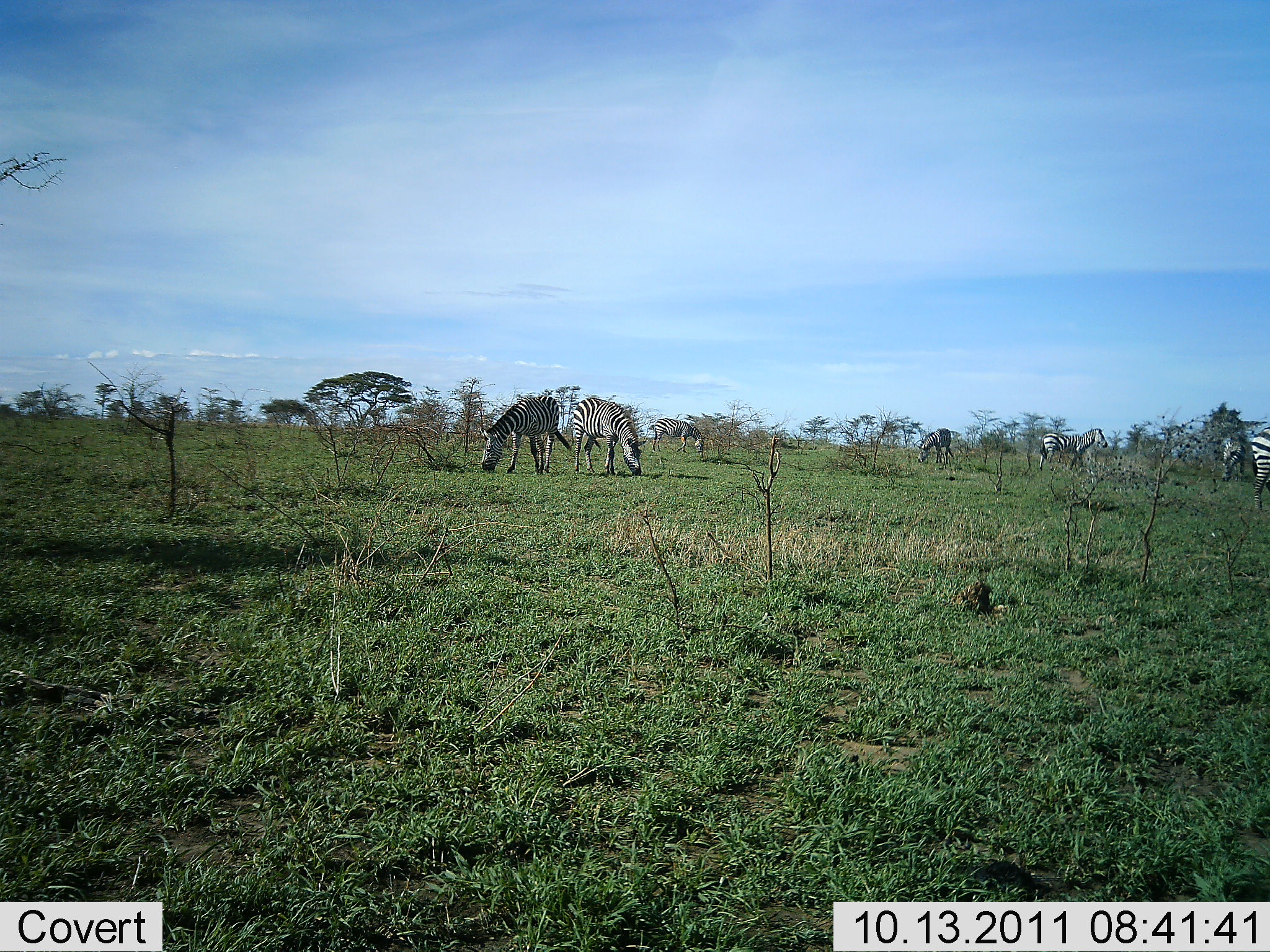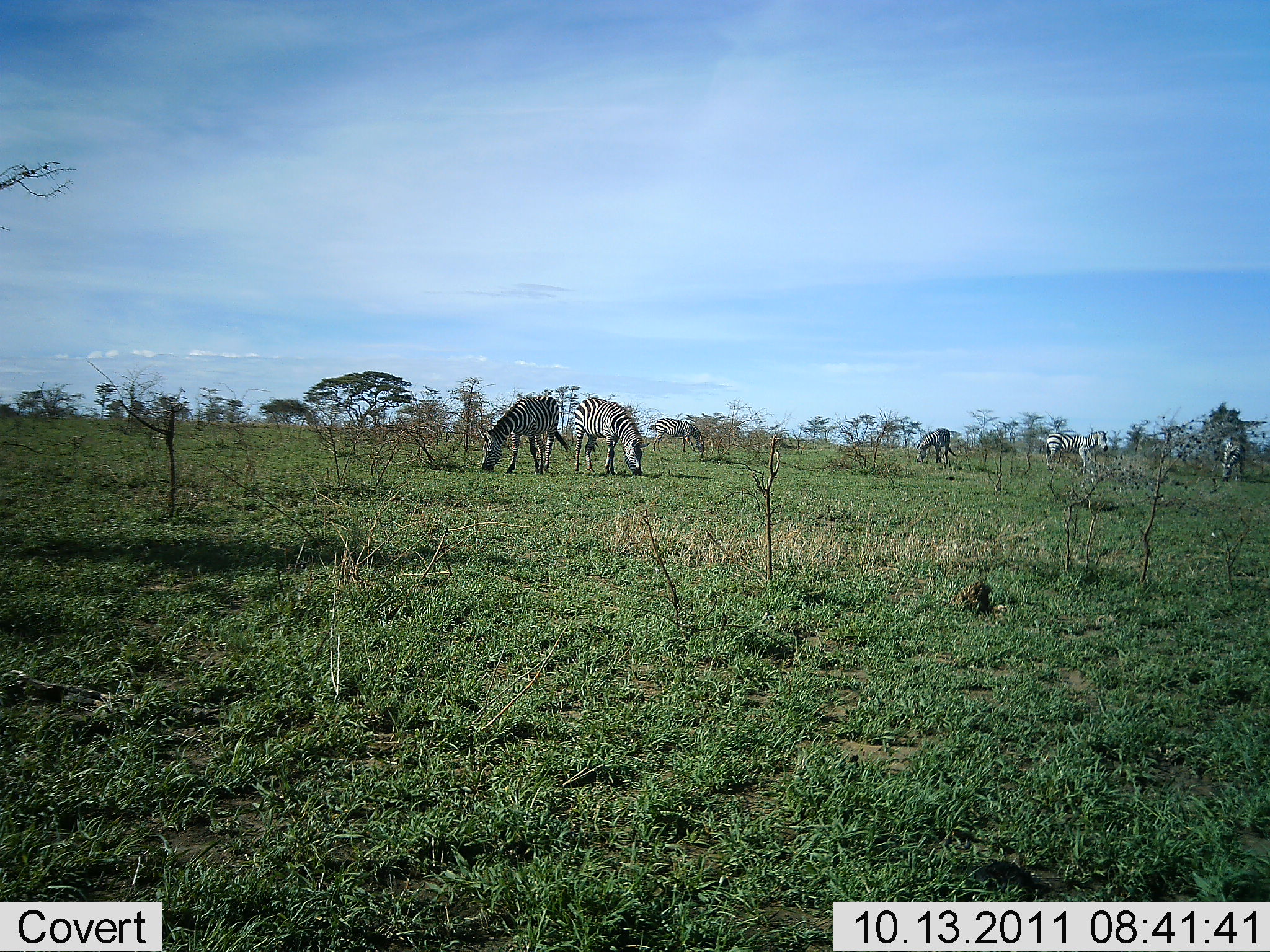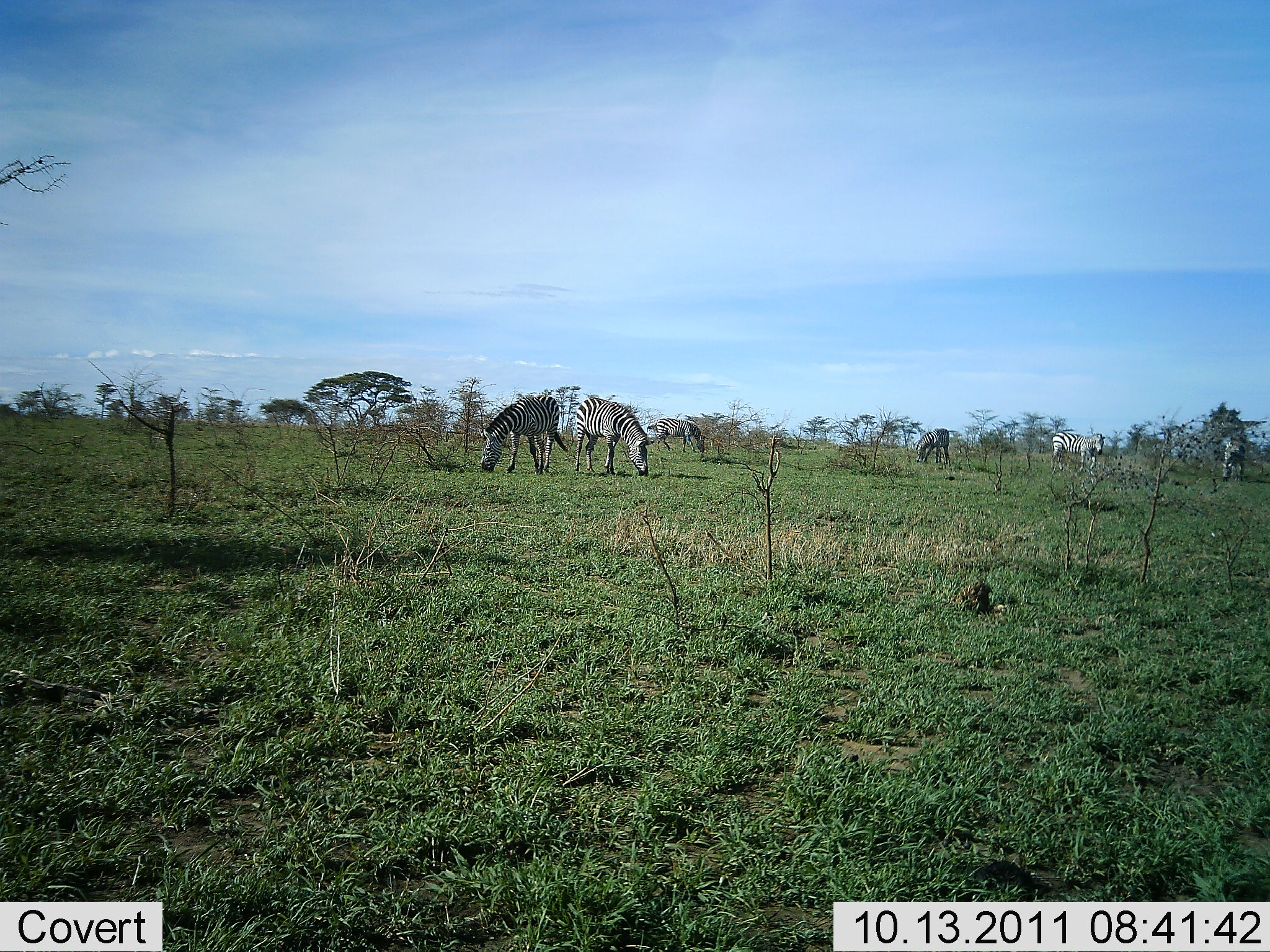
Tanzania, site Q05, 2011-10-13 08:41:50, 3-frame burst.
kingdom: Animalia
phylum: Chordata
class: Mammalia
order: Perissodactyla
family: Equidae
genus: Equus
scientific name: Equus quagga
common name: plains zebra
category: zebra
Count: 7.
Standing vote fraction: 47%.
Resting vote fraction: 0%.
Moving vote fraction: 27%.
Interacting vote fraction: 0%.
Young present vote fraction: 0%.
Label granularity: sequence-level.